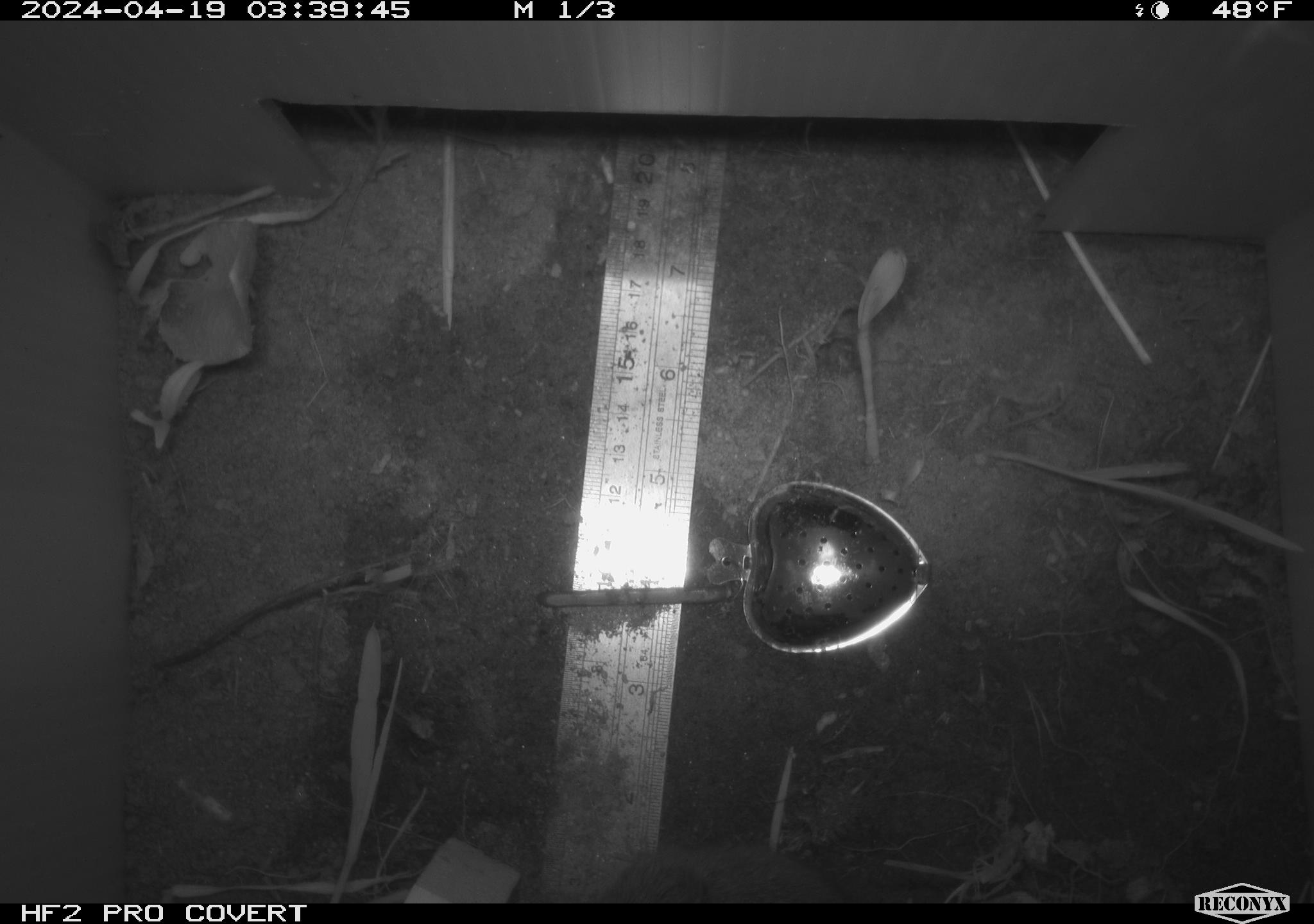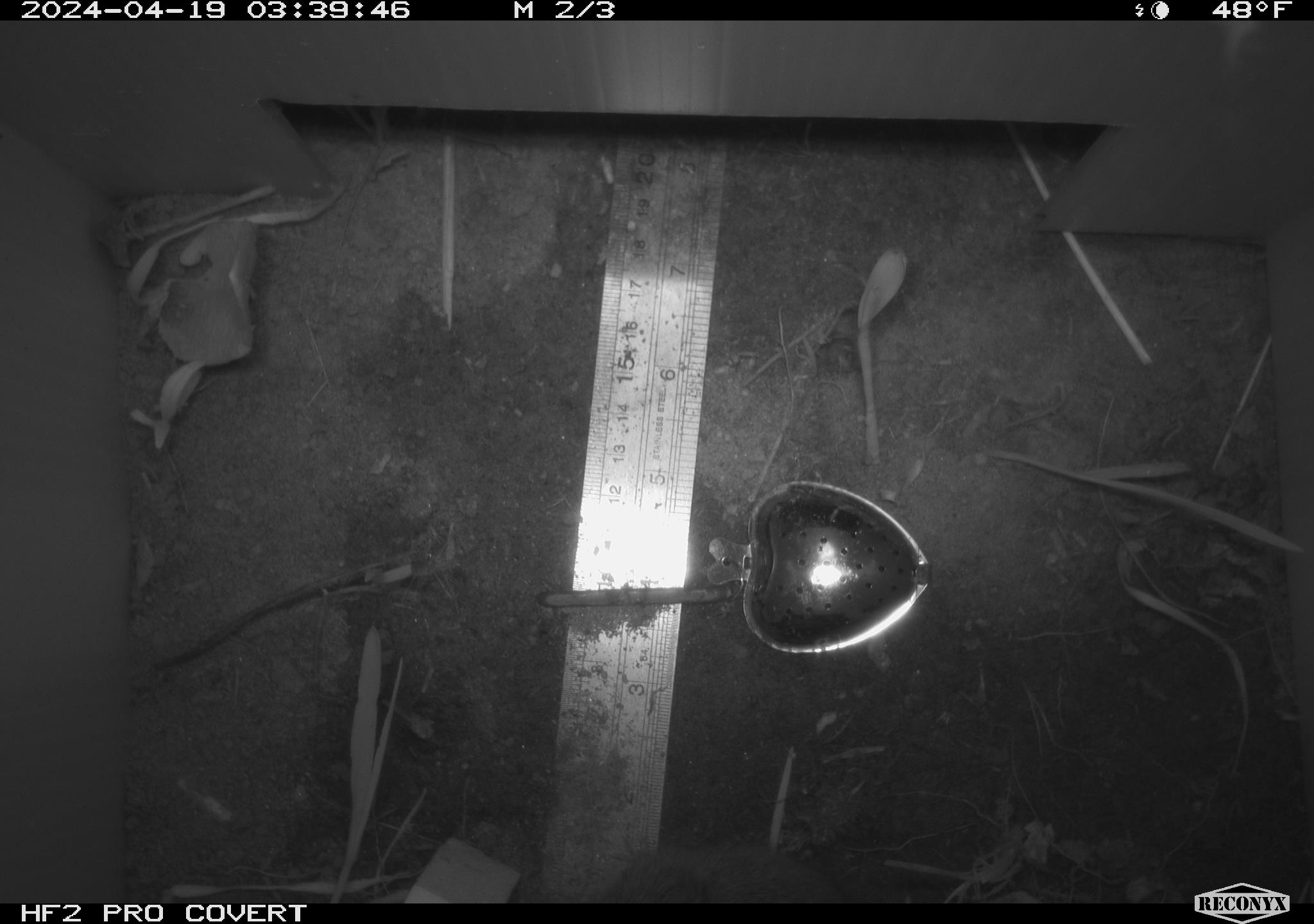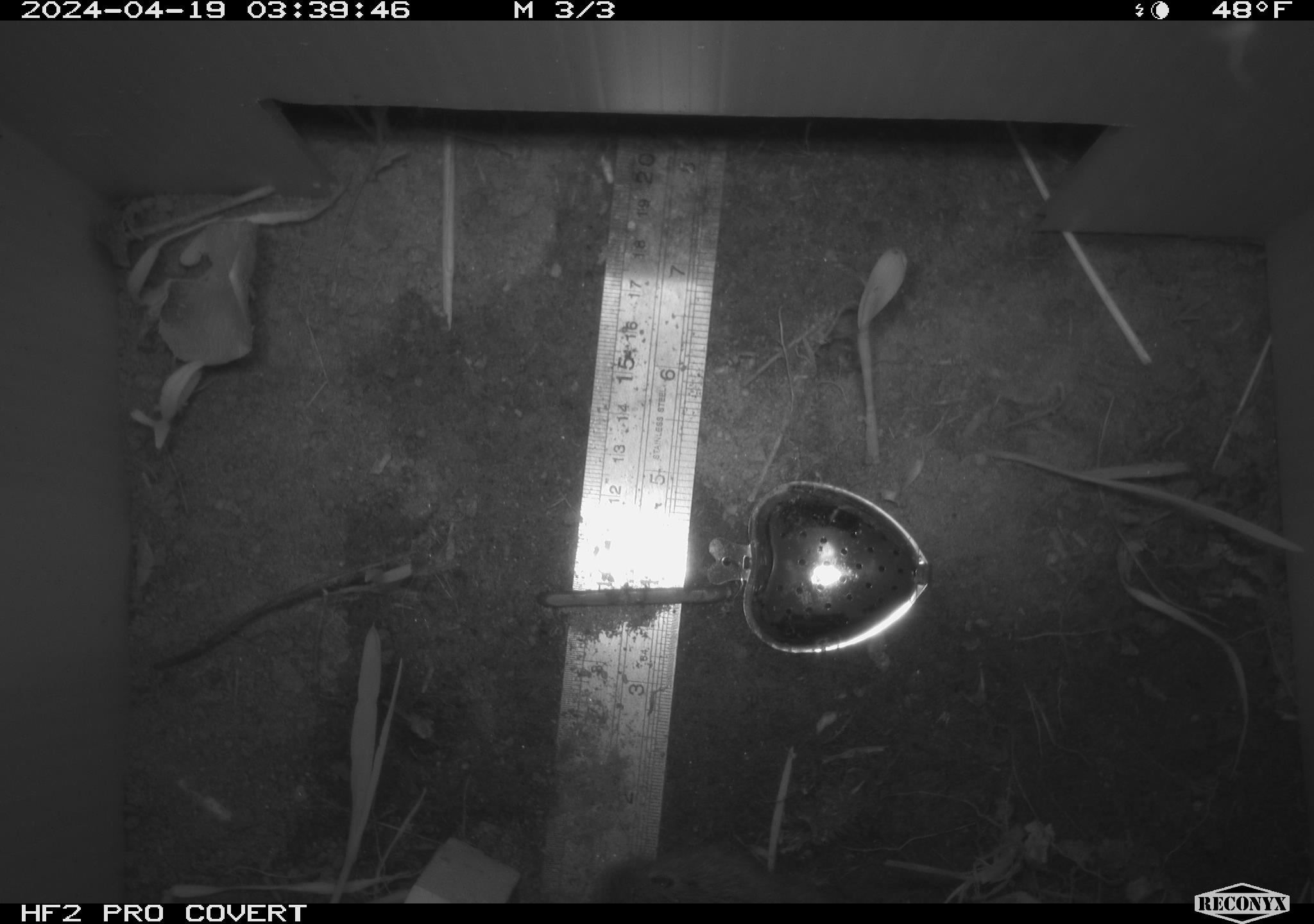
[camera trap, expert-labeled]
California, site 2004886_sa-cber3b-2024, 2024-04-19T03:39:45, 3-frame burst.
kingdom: Animalia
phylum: Chordata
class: Mammalia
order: Rodentia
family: Cricetidae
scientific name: Arvicolinae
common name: voles, lemmings, and muskrats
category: arvicolinae subfamily